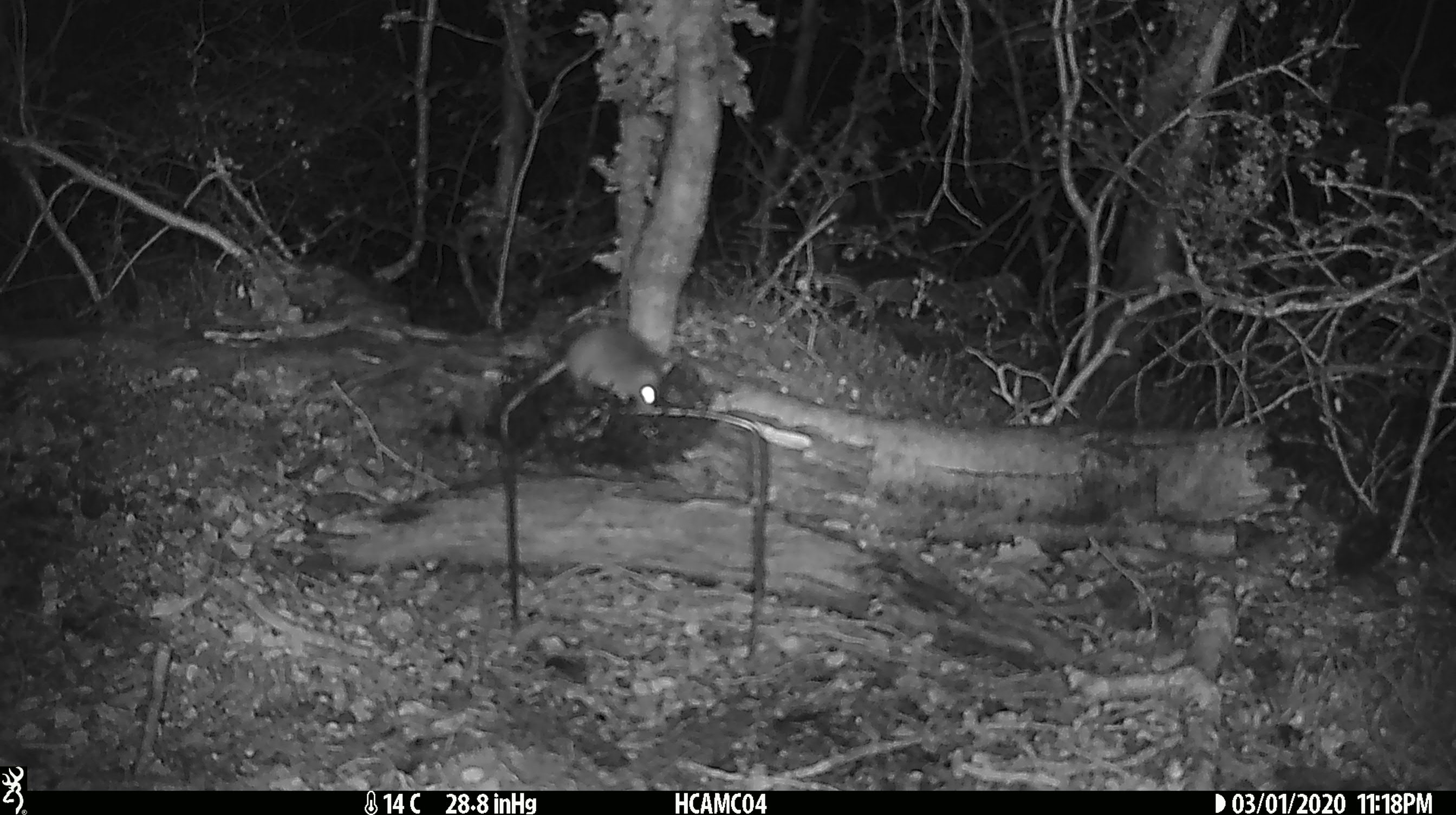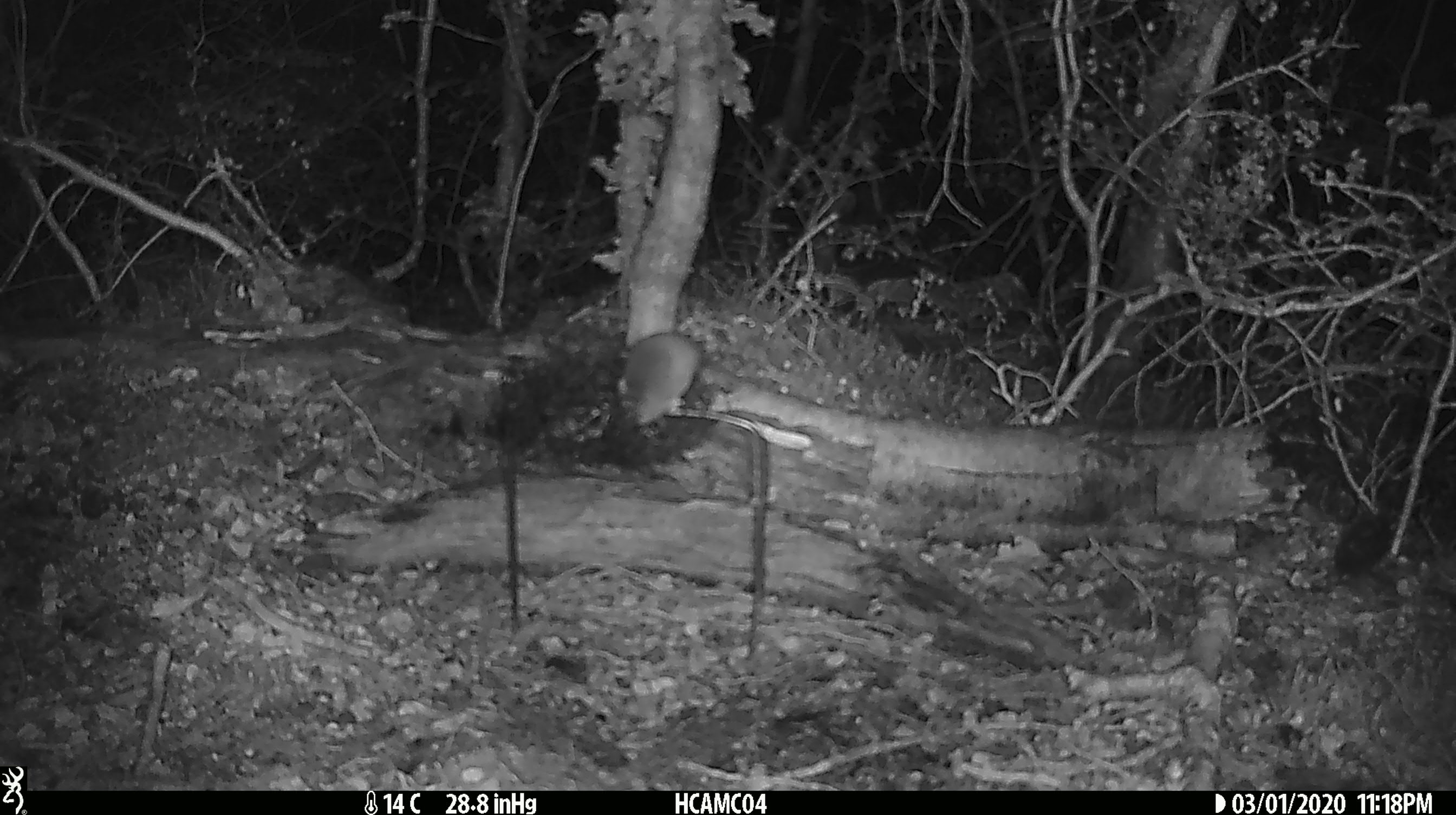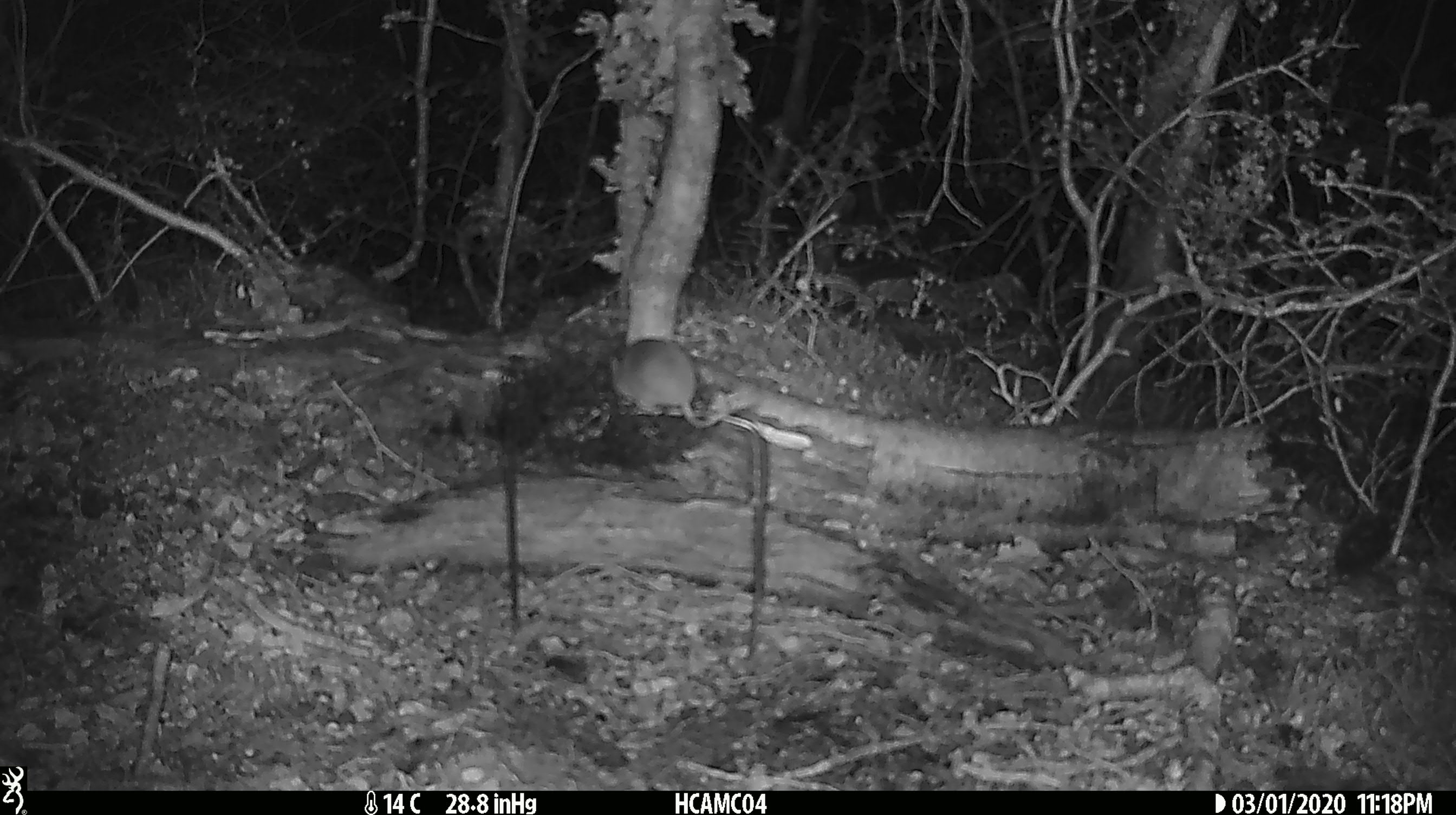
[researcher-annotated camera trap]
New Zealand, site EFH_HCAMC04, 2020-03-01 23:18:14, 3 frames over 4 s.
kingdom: Animalia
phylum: Chordata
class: Mammalia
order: Rodentia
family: Muridae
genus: Mus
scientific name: Mus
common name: mouse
Mouse (Mus).